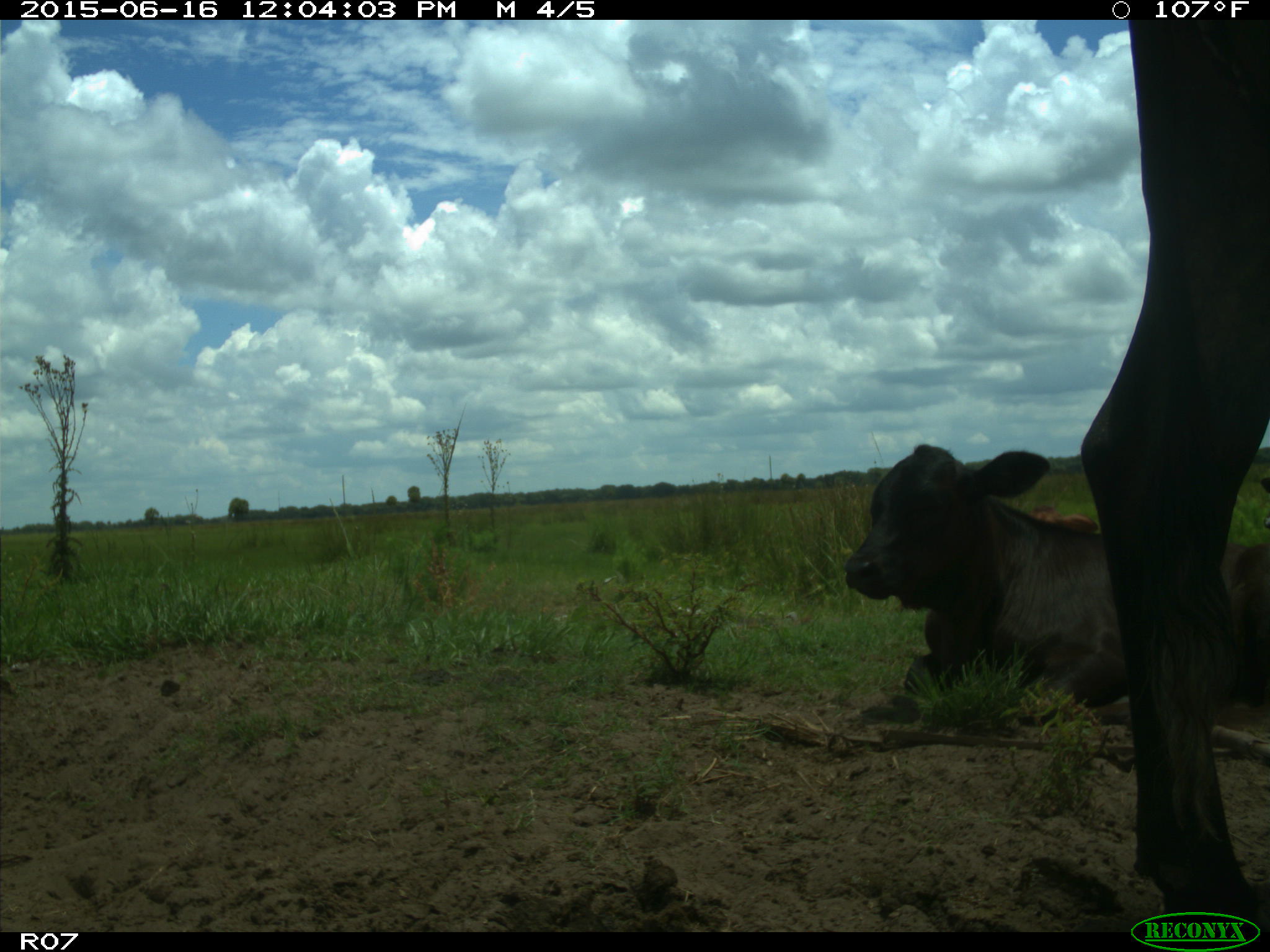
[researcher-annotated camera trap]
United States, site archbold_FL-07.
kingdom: Animalia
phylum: Chordata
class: Mammalia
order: Artiodactyla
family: Bovidae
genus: Bos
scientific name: Bos taurus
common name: domestic cow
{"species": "Bos taurus (domestic cow)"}